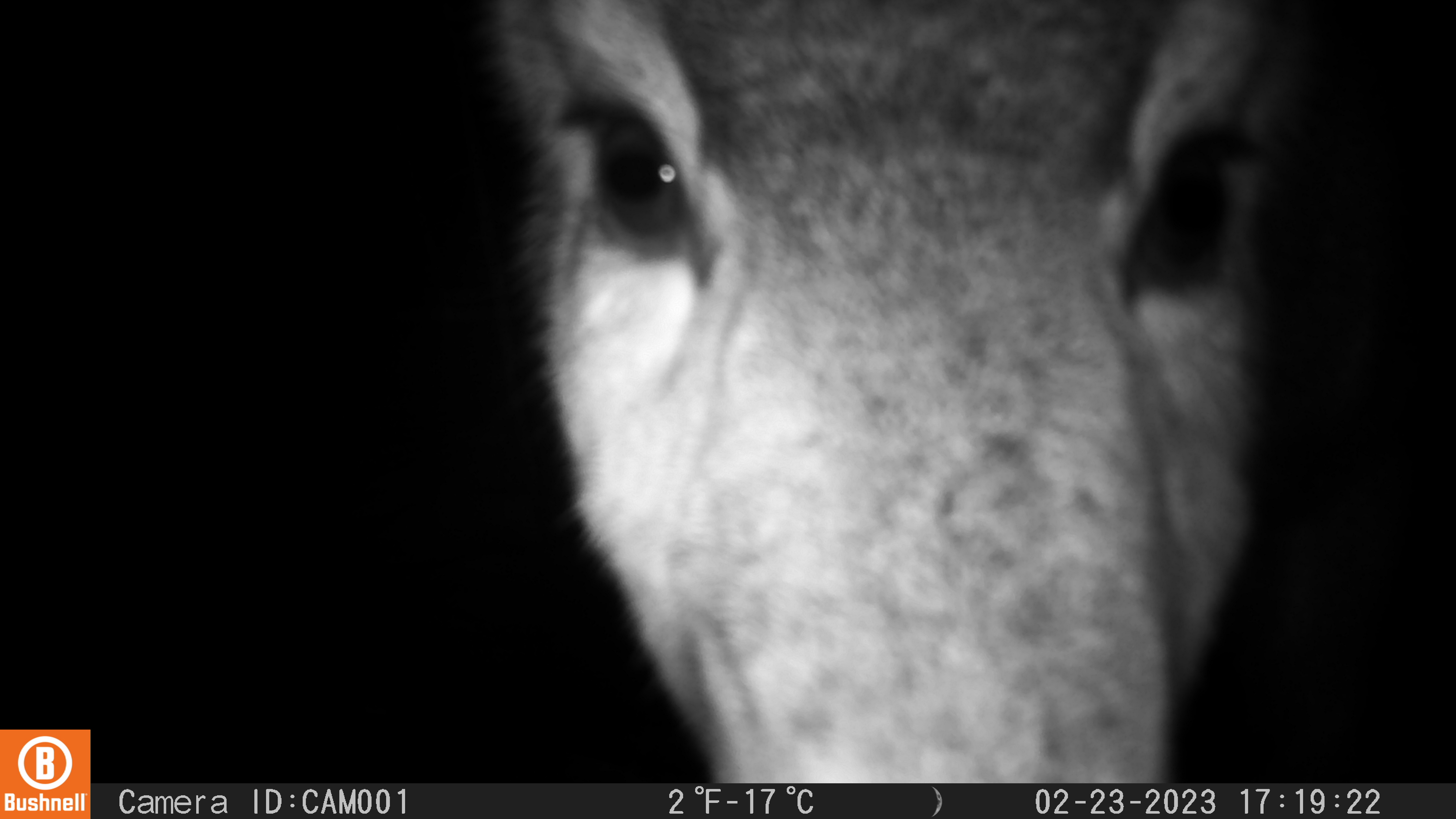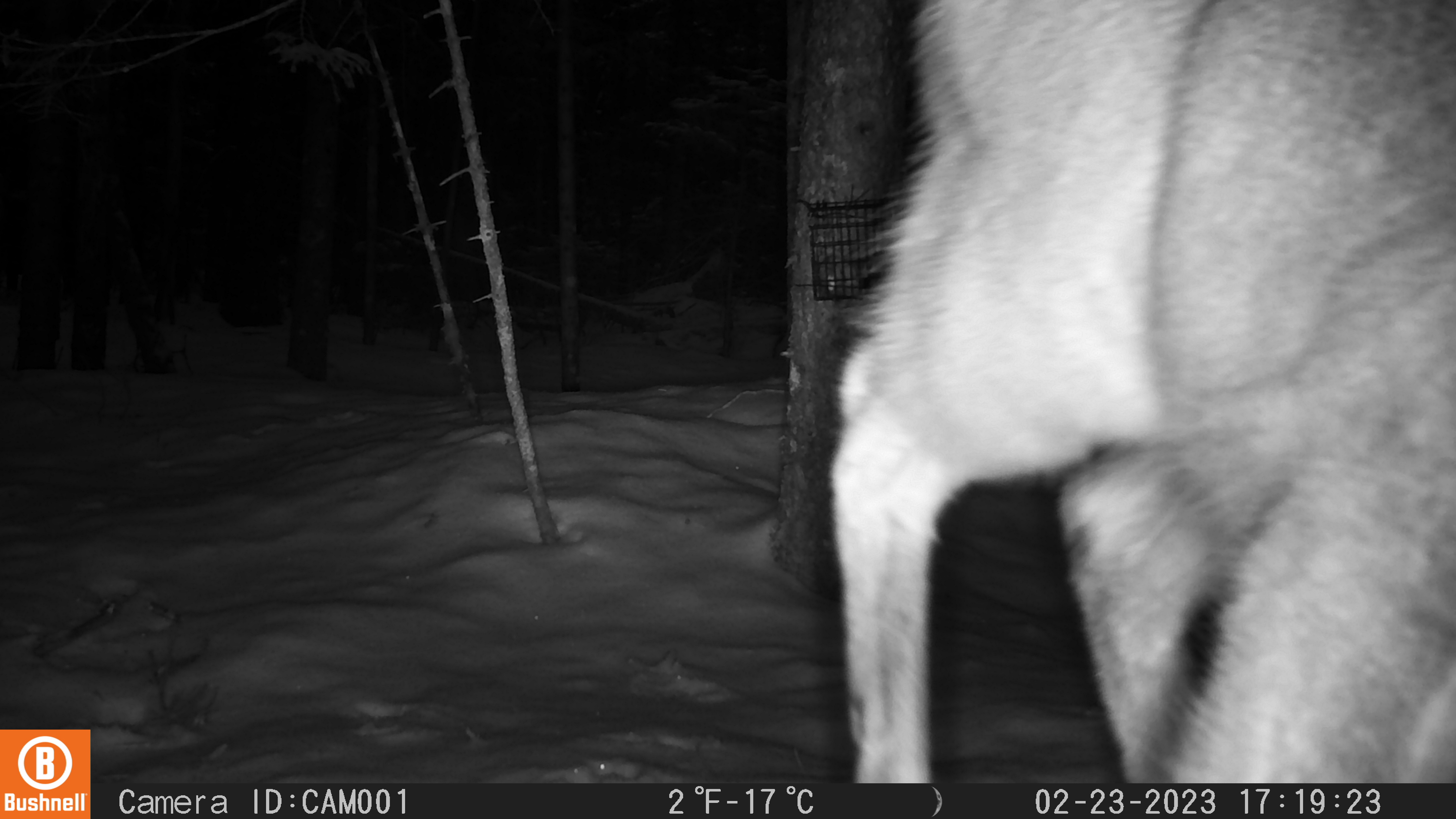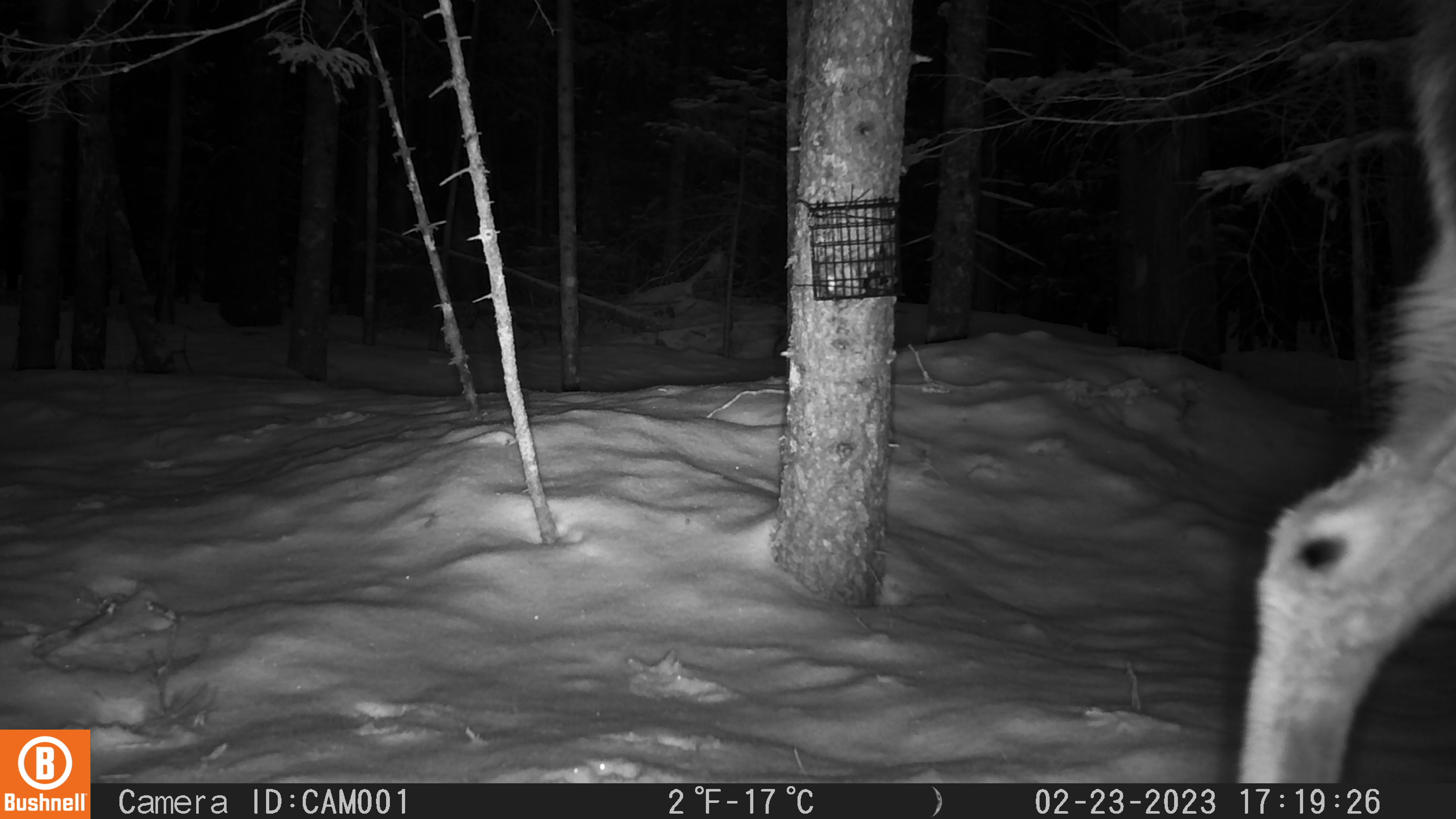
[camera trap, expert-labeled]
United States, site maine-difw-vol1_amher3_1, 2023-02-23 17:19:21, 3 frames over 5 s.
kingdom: Animalia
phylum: Chordata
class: Mammalia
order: Artiodactyla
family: Cervidae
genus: Odocoileus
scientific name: Odocoileus virginianus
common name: white-tailed deer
White-tailed deer (Odocoileus virginianus).